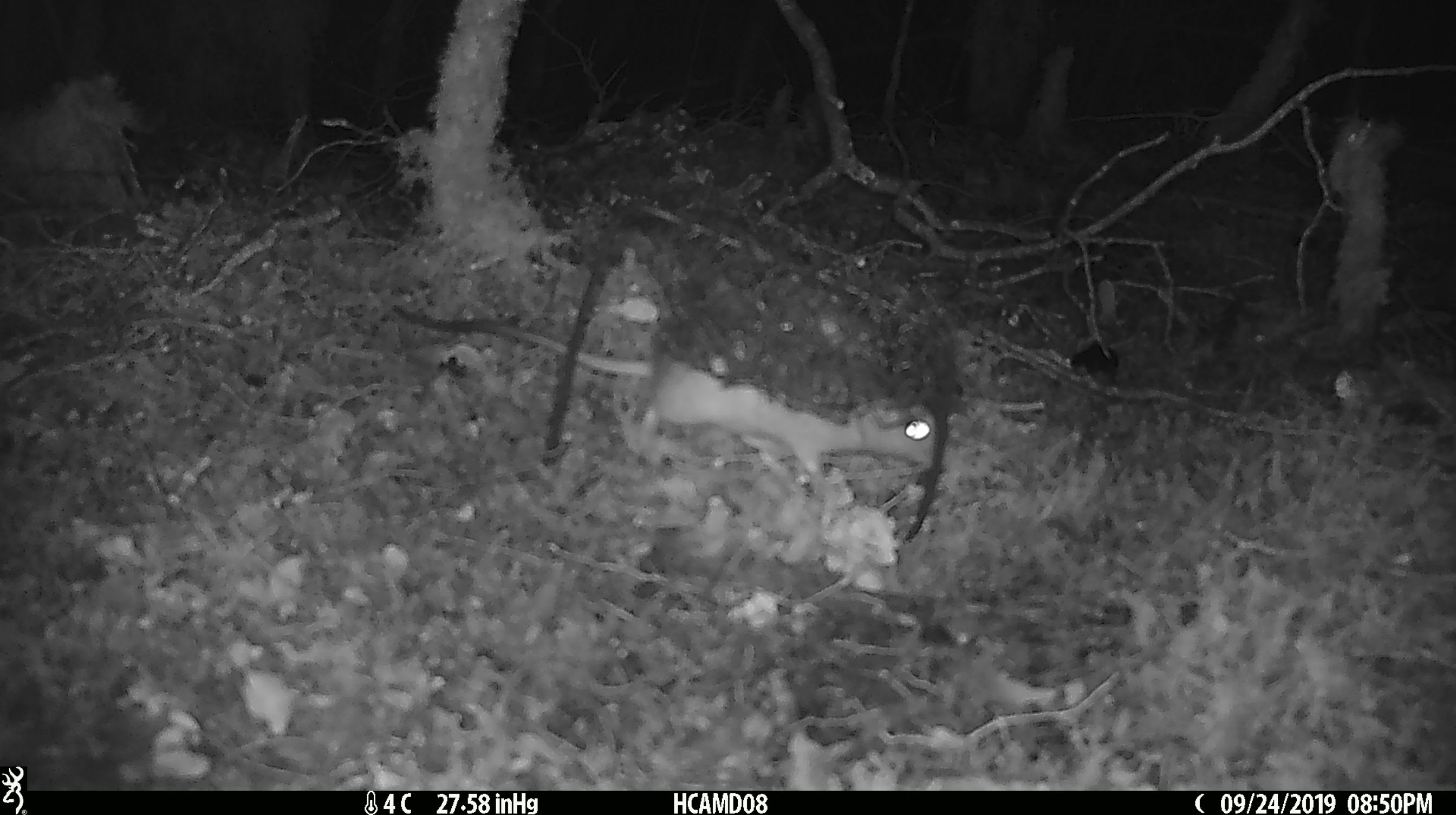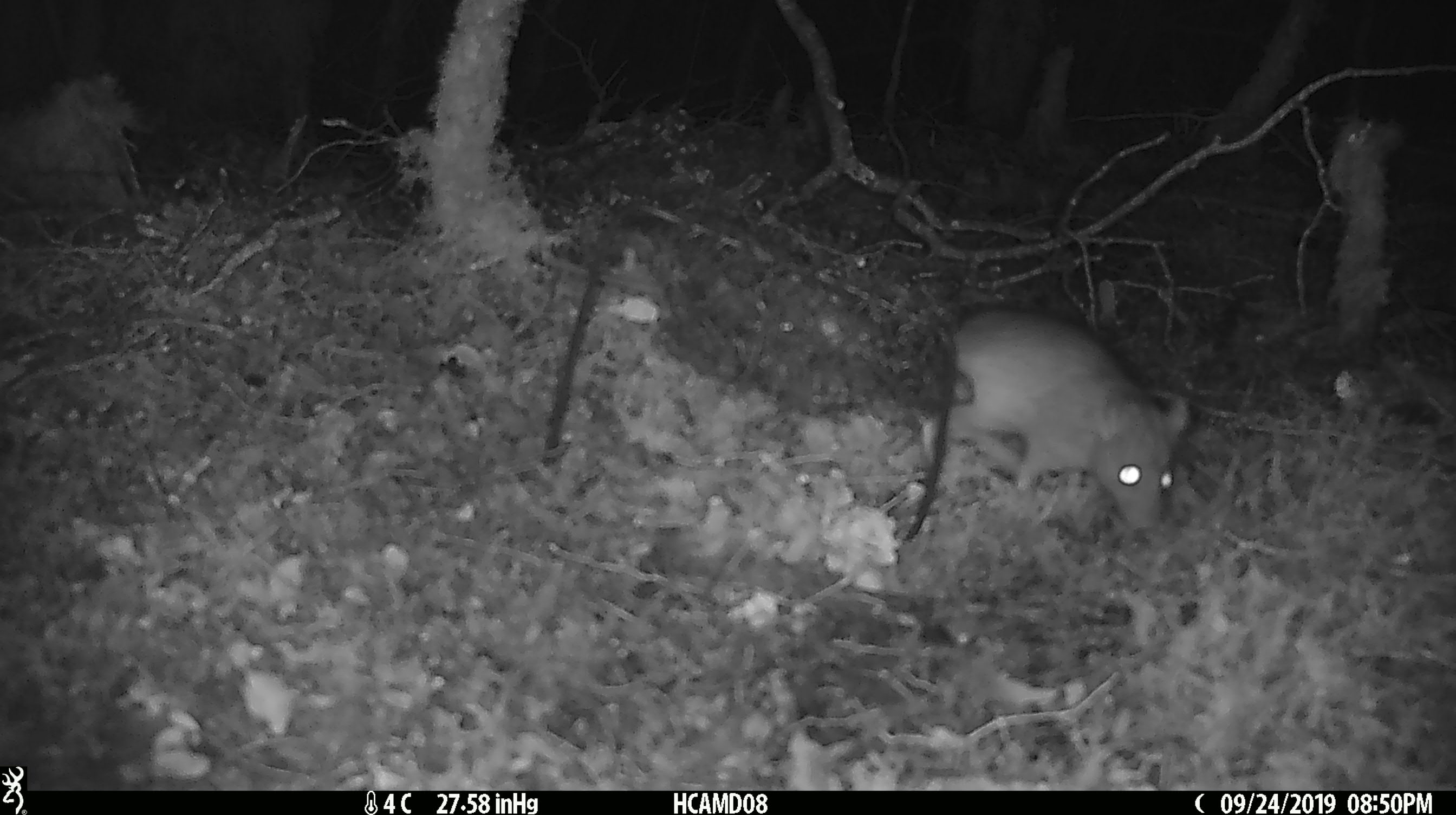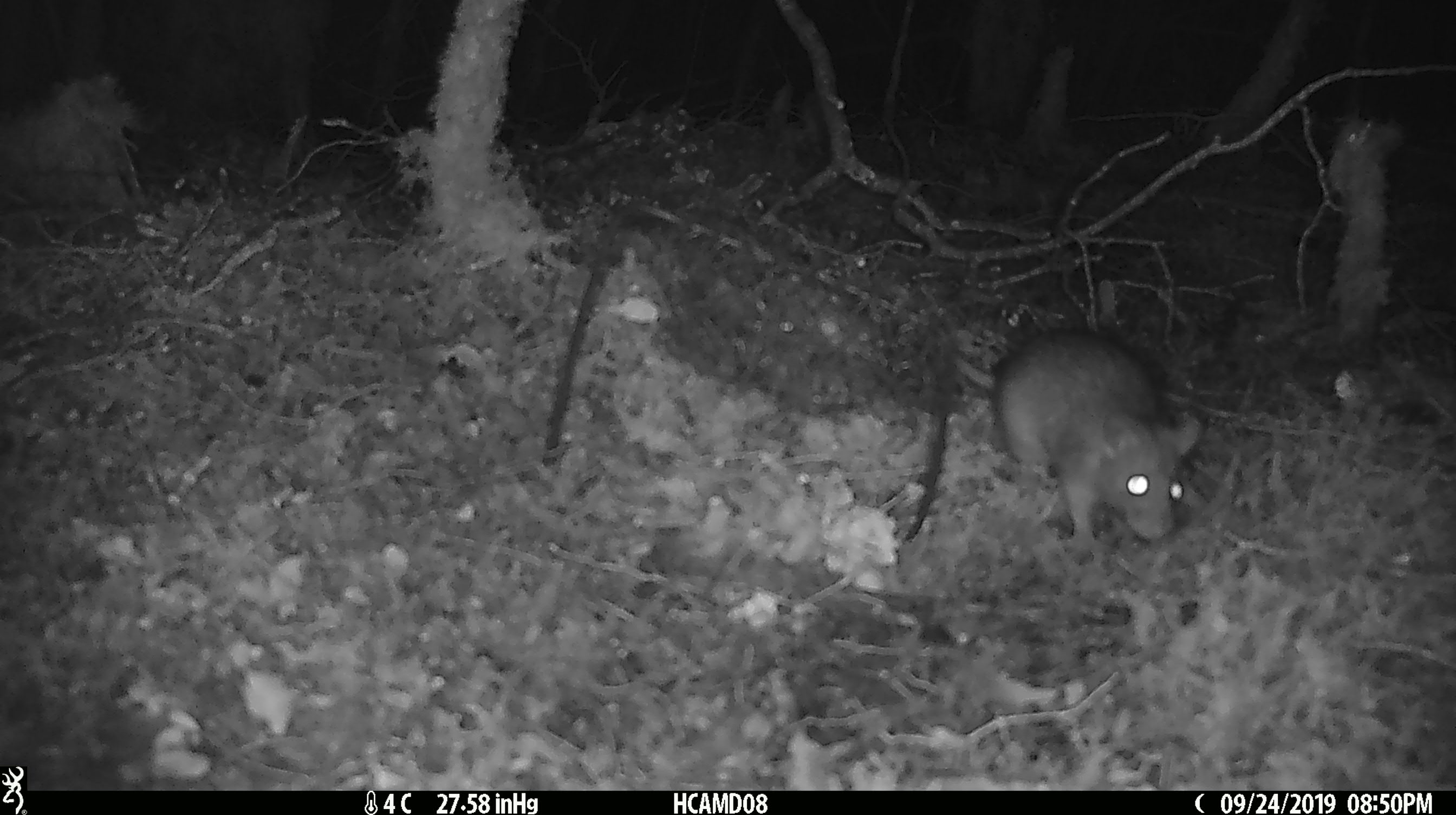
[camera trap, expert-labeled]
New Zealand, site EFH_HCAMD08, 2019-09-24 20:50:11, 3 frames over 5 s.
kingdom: Animalia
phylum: Chordata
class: Mammalia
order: Rodentia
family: Muridae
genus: Rattus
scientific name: Rattus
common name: rat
Rat (Rattus).